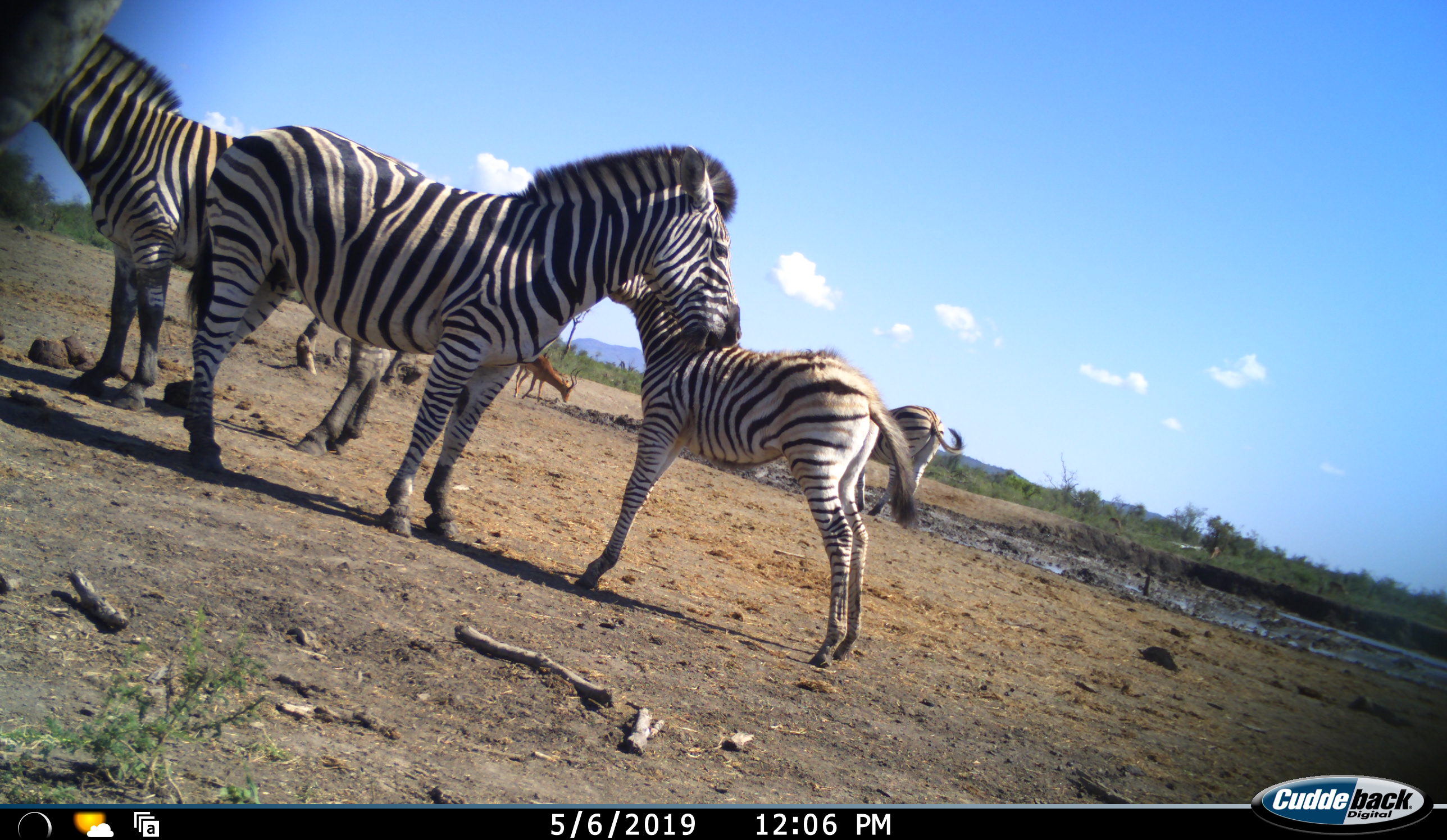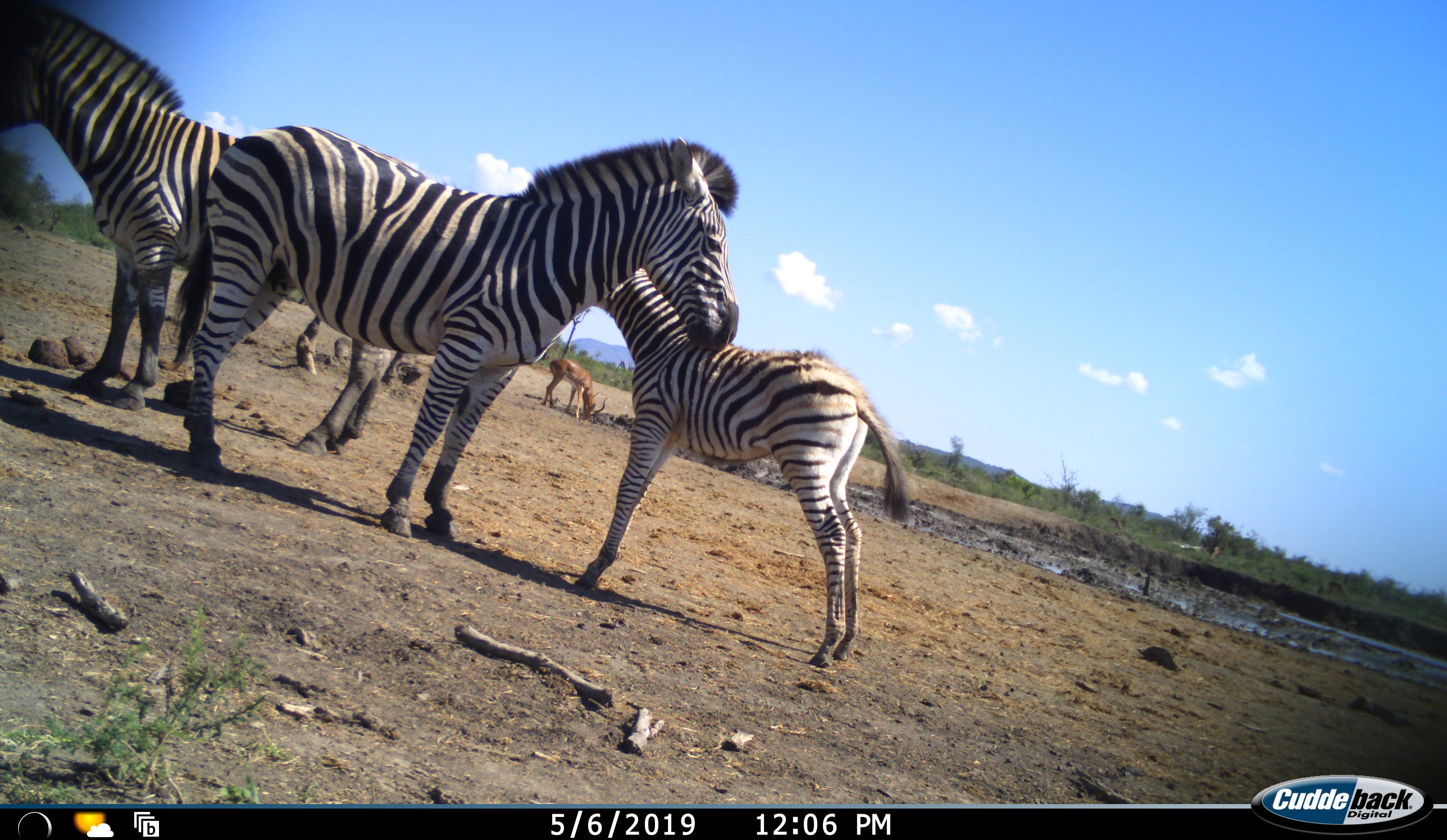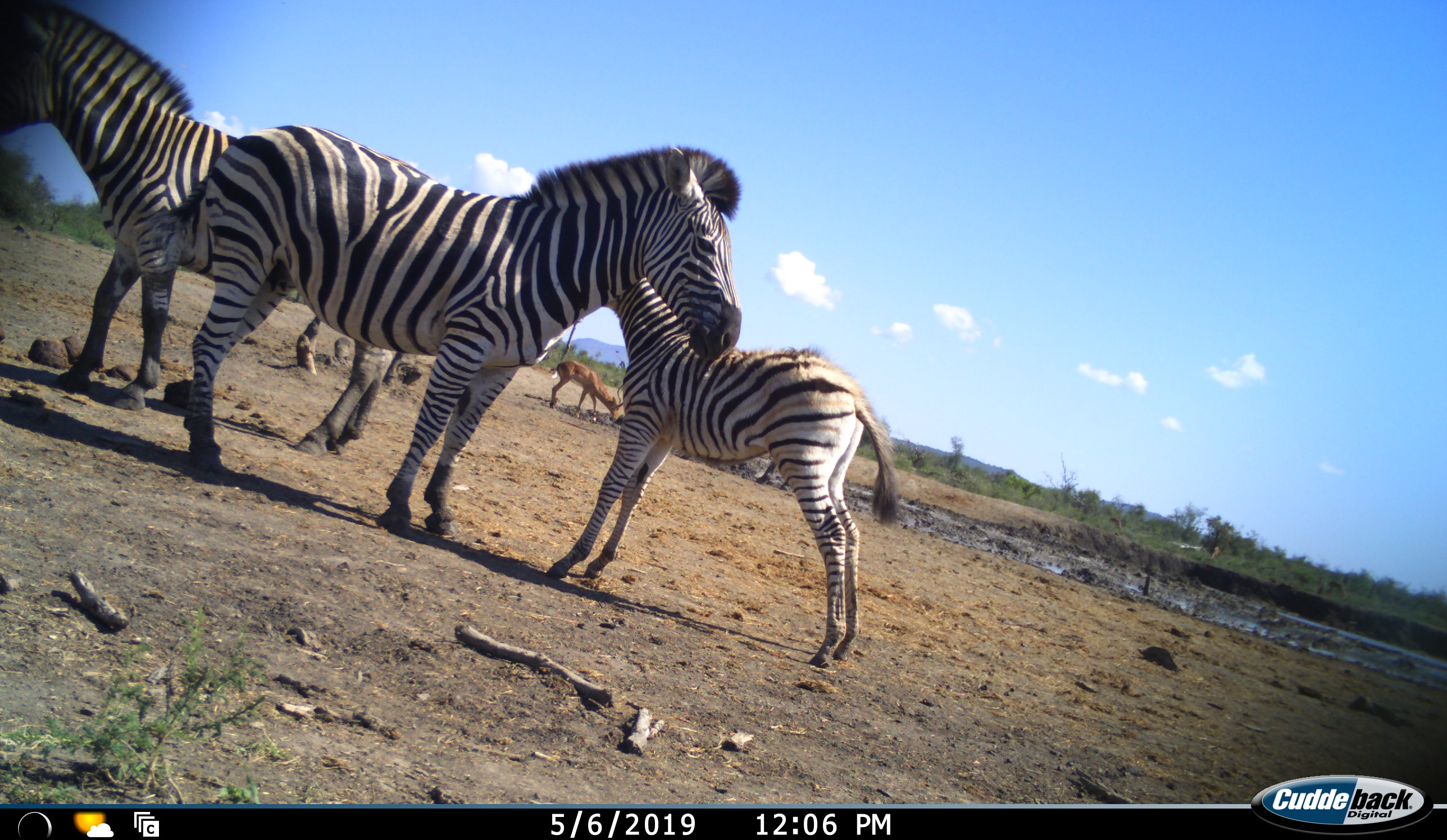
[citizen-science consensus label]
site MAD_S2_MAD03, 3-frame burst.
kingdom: Animalia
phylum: Chordata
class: Mammalia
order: Artiodactyla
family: Bovidae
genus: Aepyceros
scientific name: Aepyceros melampus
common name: impala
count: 1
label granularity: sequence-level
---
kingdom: Animalia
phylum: Chordata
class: Mammalia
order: Perissodactyla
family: Equidae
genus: Equus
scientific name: Equus quagga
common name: plains zebra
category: zebraplains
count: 4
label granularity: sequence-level